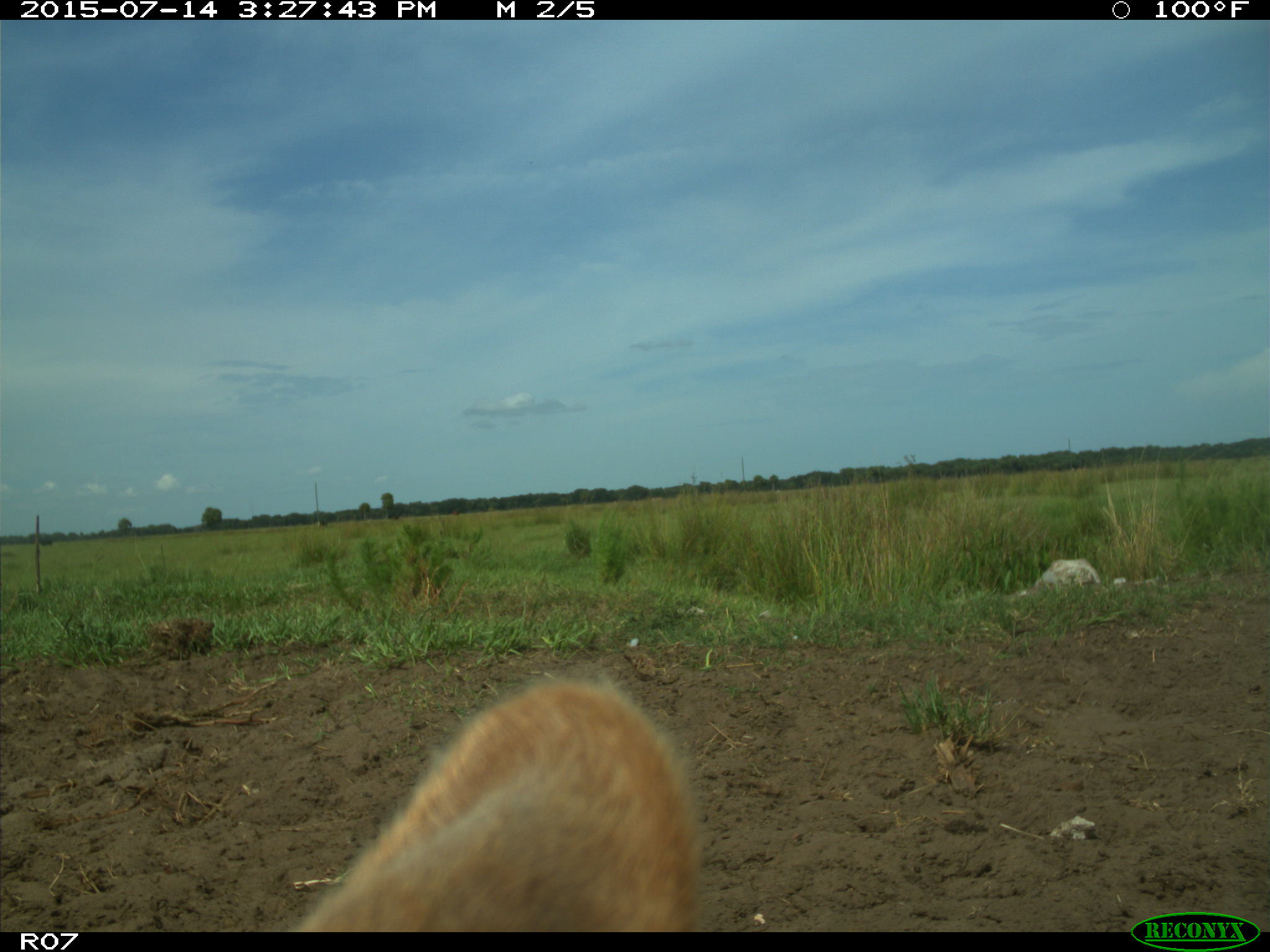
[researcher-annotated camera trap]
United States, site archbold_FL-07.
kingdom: Animalia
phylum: Chordata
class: Mammalia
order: Artiodactyla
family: Bovidae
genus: Bos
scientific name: Bos taurus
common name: domestic cow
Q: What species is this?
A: Bos taurus (domestic cow).